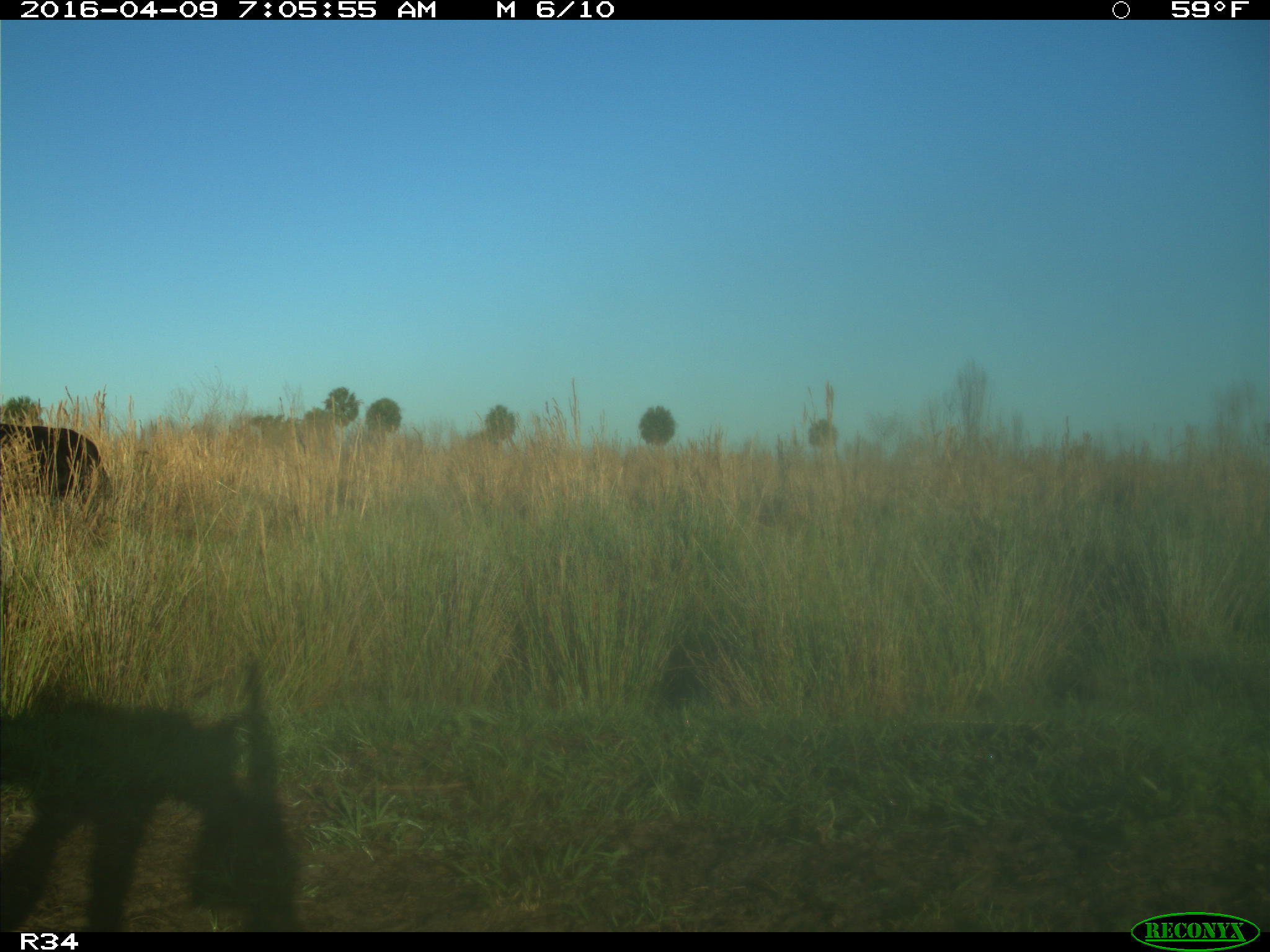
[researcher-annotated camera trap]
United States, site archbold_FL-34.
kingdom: Animalia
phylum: Chordata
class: Mammalia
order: Artiodactyla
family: Bovidae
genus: Bos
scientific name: Bos taurus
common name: domestic cow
Bos taurus (domestic cow).